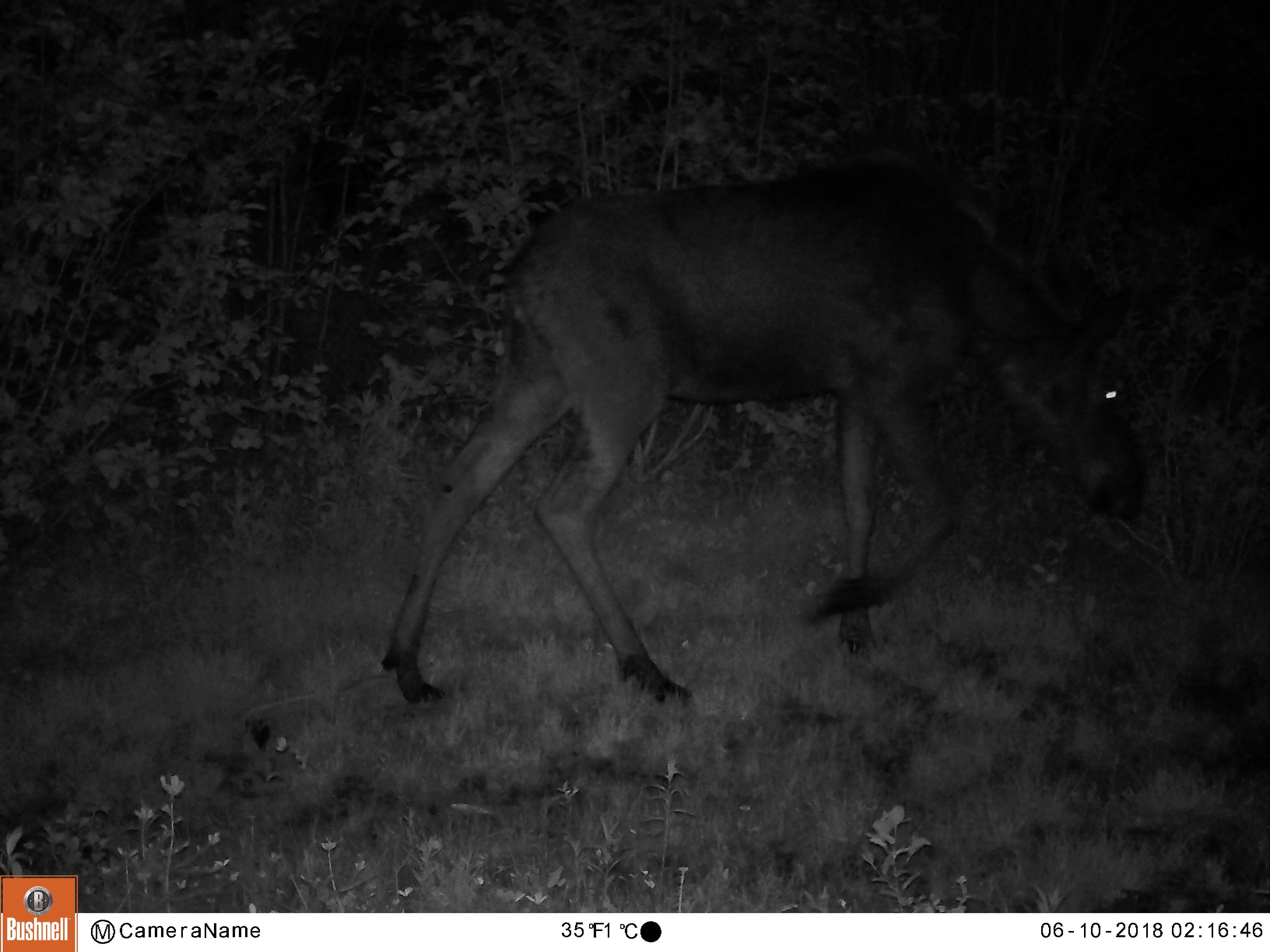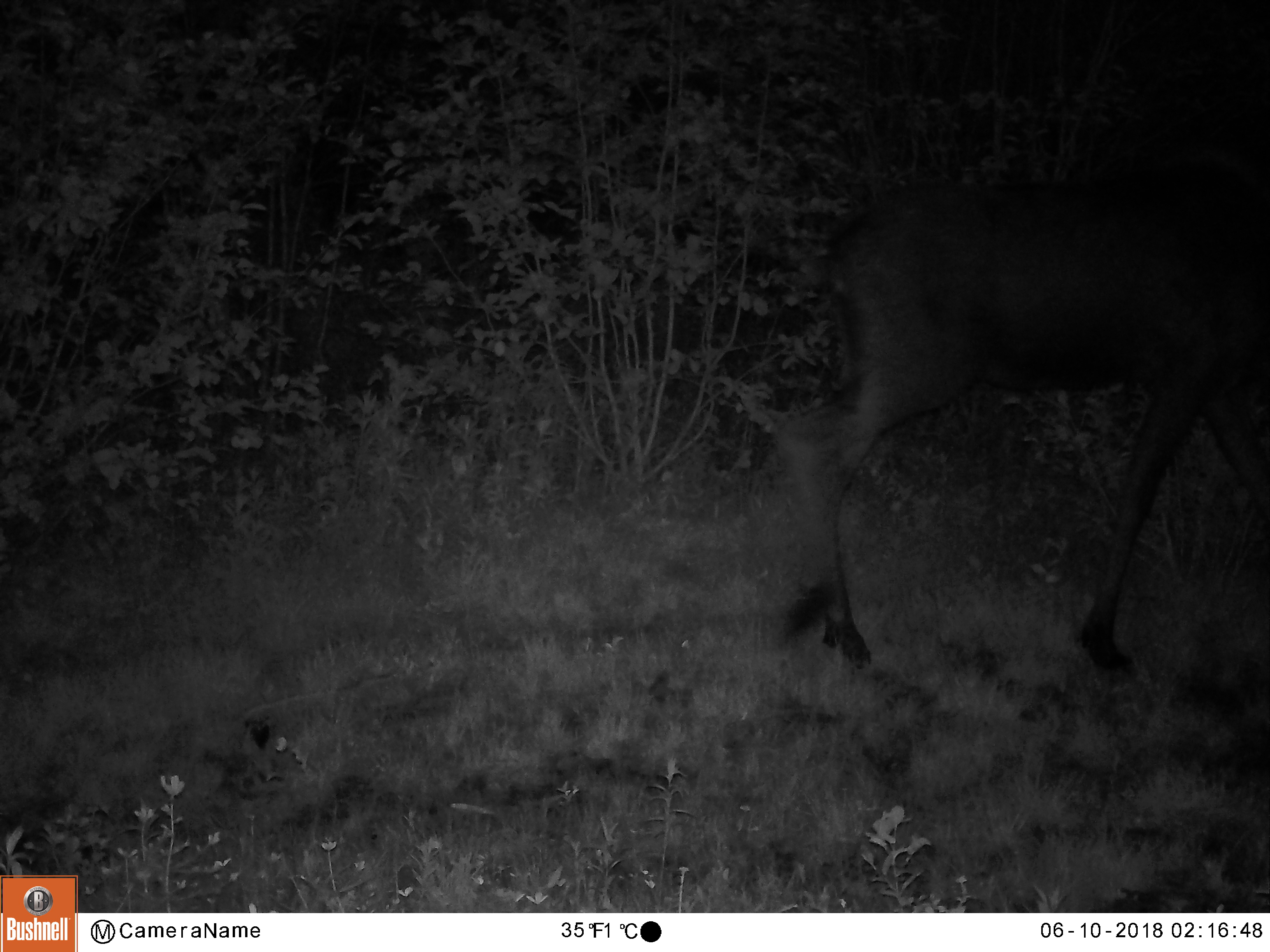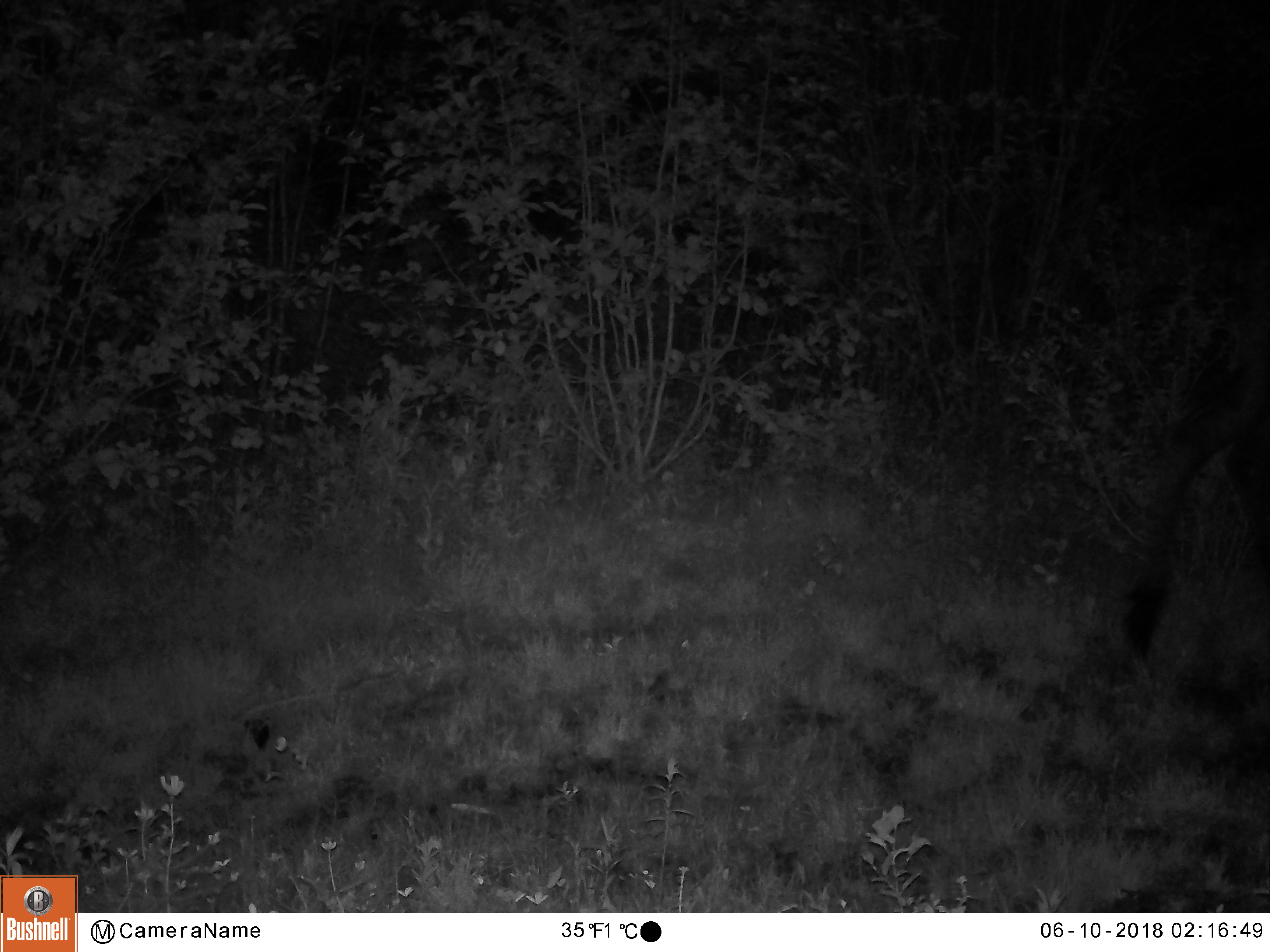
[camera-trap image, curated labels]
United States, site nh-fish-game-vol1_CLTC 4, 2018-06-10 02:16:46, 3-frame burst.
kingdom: Animalia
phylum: Chordata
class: Mammalia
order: Artiodactyla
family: Cervidae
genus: Alces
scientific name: Alces alces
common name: moose